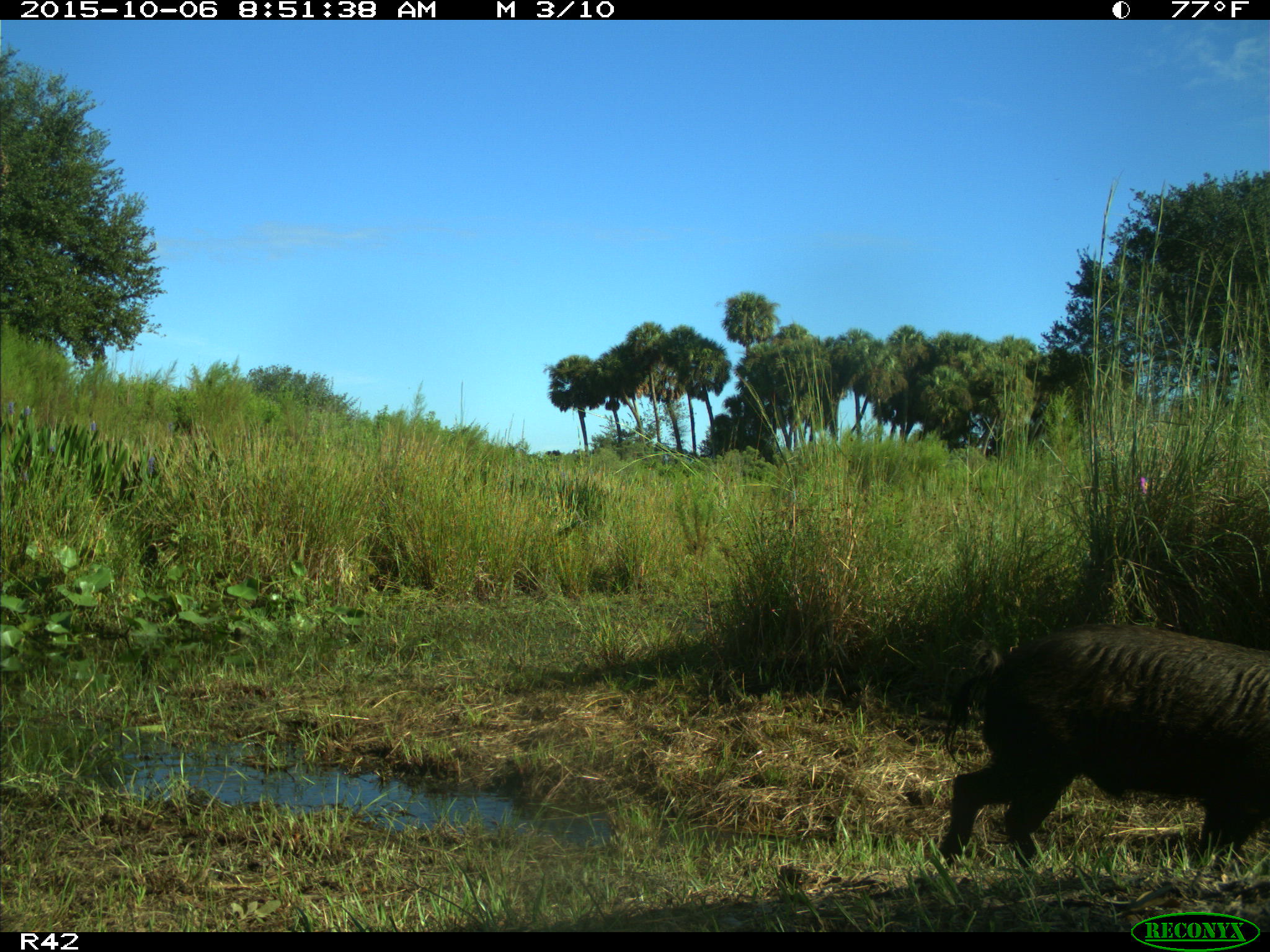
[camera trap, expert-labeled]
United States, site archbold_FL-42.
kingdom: Animalia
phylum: Chordata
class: Mammalia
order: Artiodactyla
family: Suidae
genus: Sus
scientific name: Sus scrofa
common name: wild boar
Sus scrofa (wild boar).